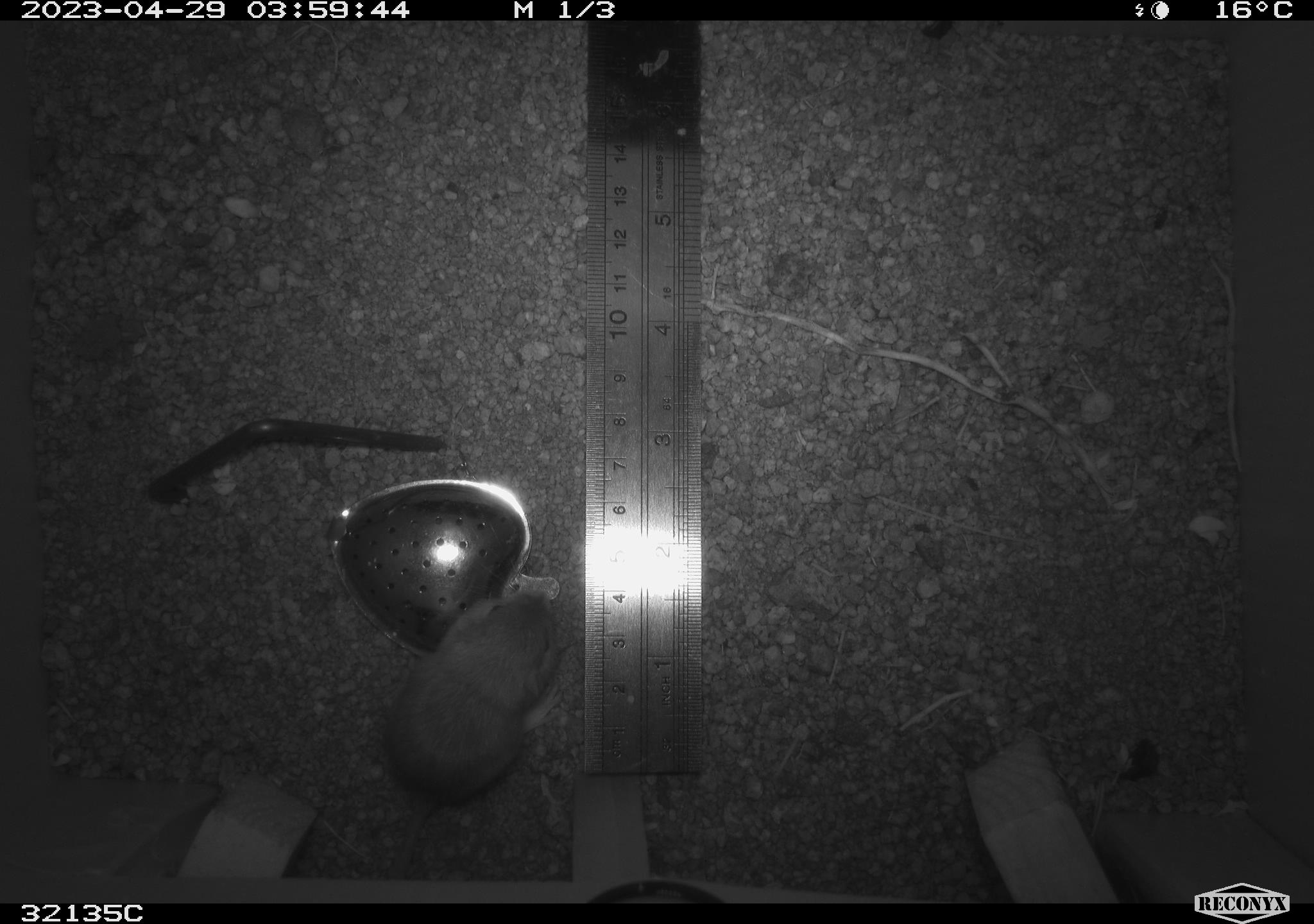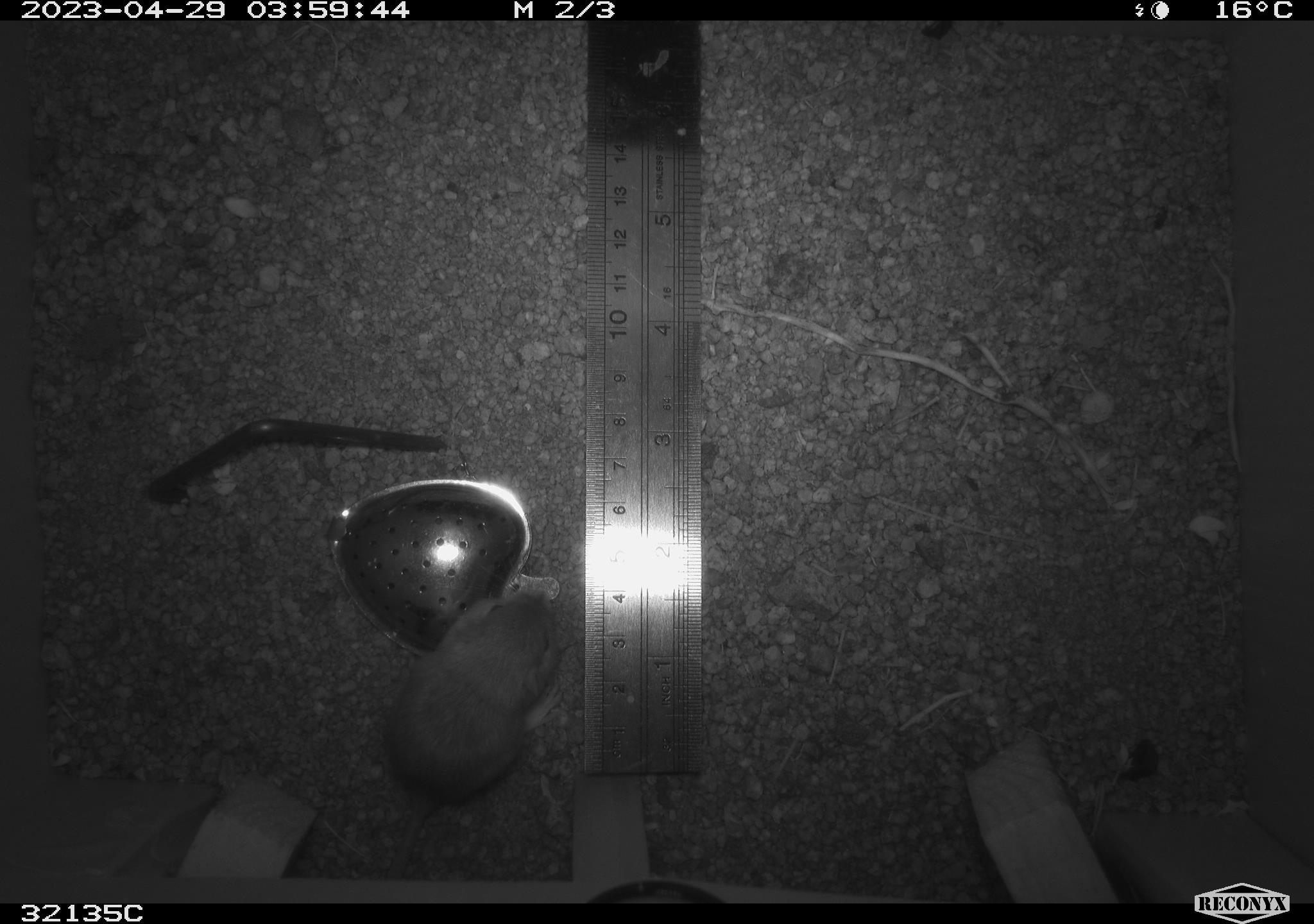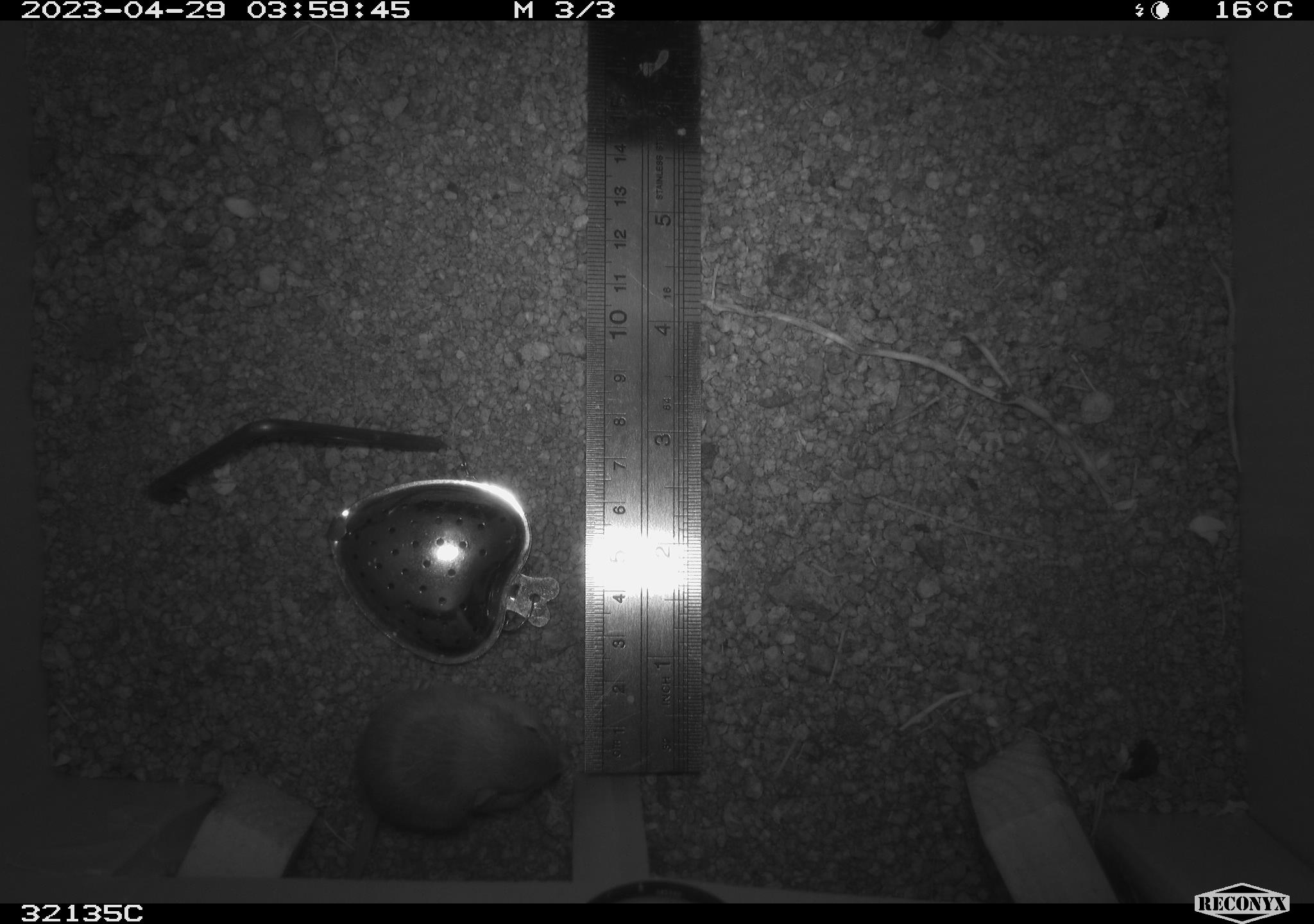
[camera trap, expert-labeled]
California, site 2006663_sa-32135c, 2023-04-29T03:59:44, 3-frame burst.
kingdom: Animalia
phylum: Chordata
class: Mammalia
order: Rodentia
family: Heteromyidae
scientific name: Heteromyidae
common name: kangaroo rats and pocket mice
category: heteromyidae family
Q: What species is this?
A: Heteromyidae family (kangaroo rats and pocket mice) (Heteromyidae).